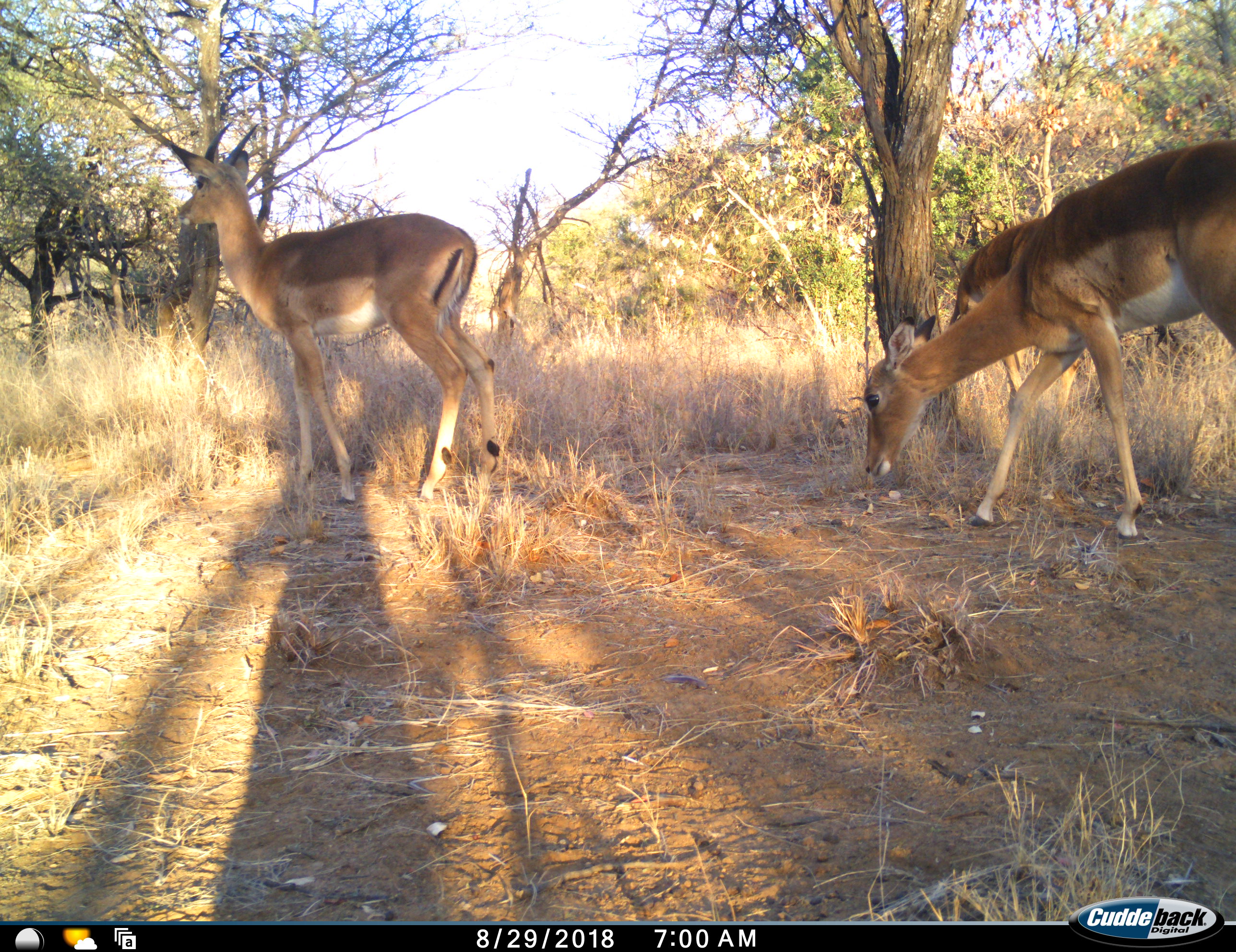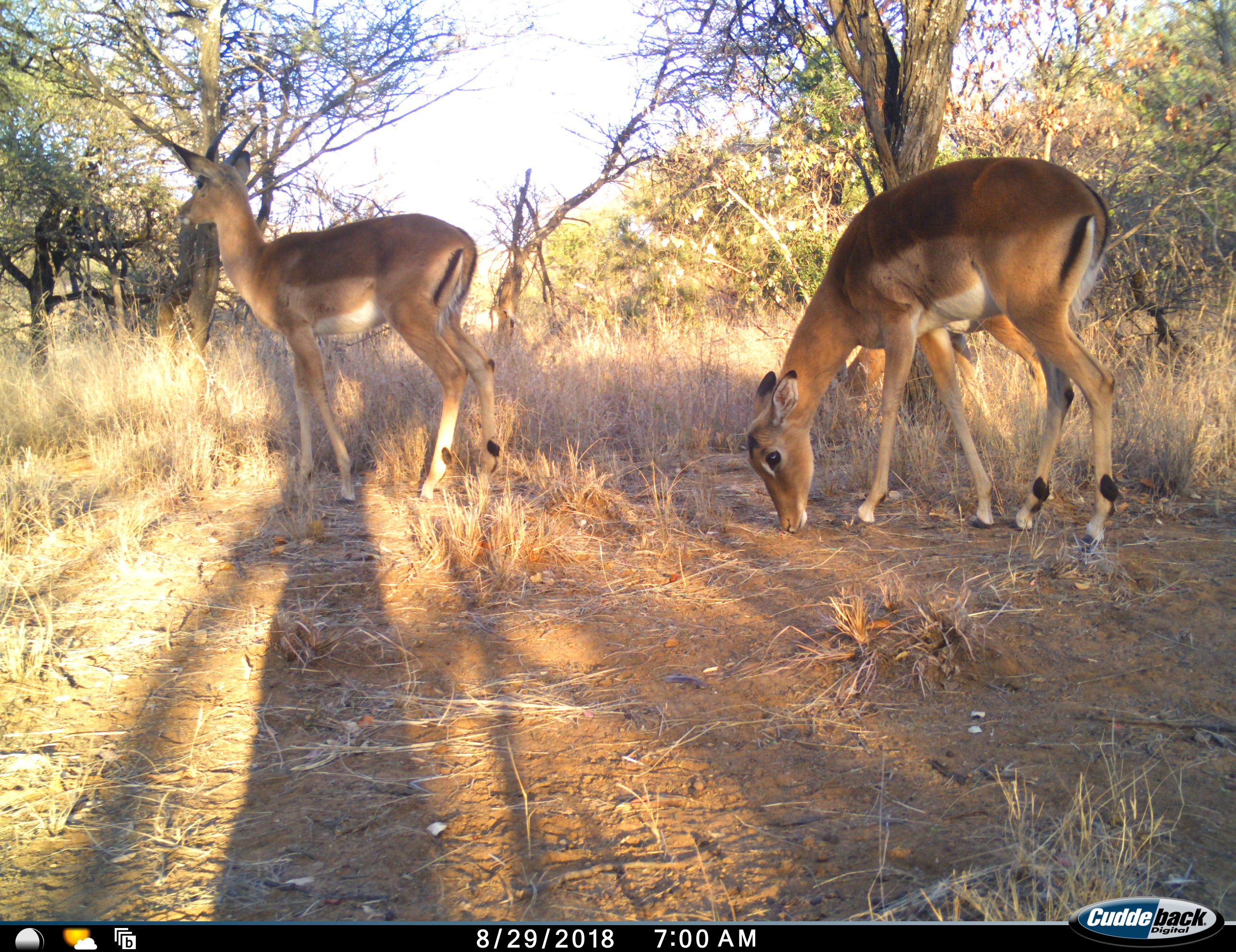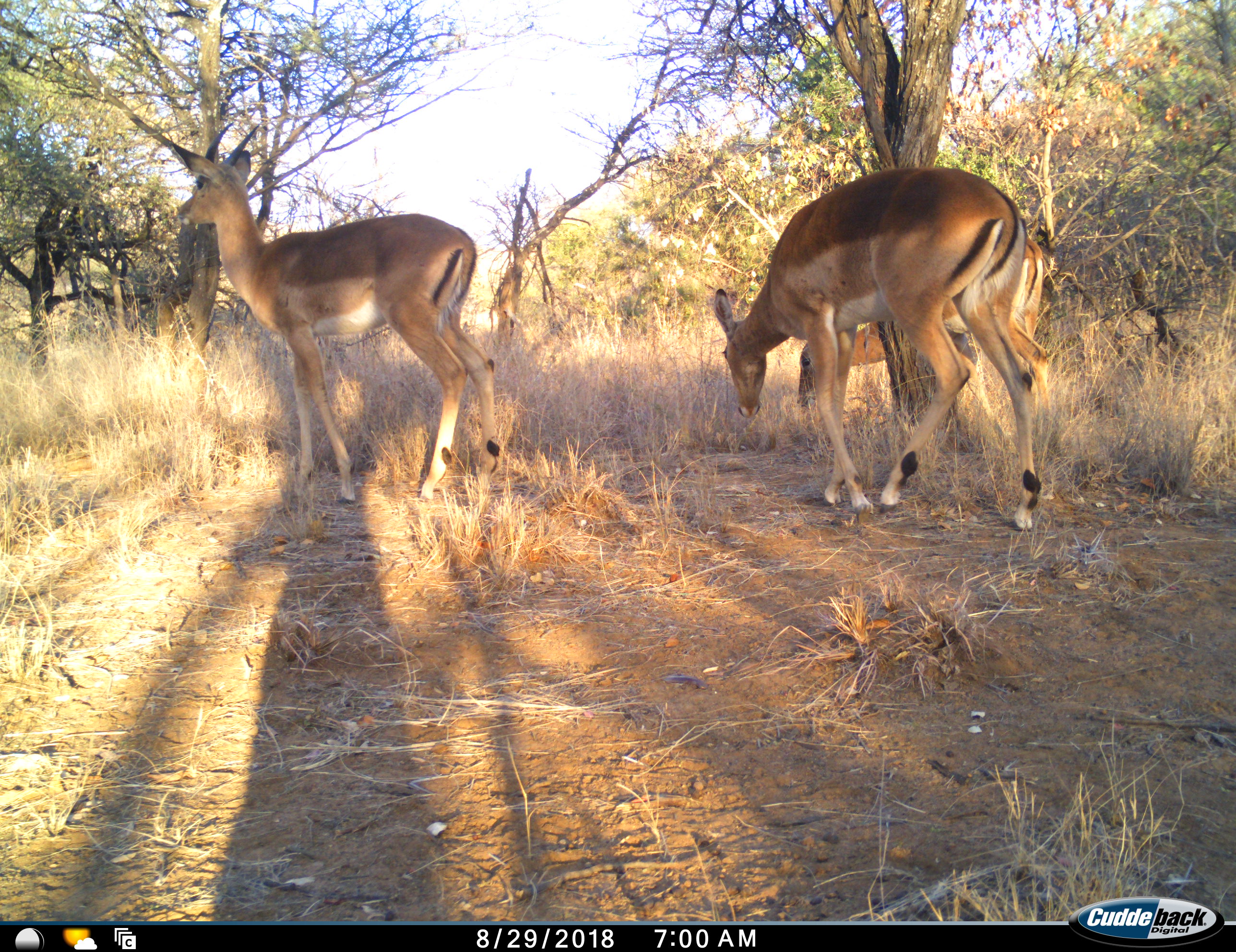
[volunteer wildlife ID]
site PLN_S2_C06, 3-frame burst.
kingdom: Animalia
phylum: Chordata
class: Mammalia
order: Artiodactyla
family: Bovidae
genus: Aepyceros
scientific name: Aepyceros melampus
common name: impala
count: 3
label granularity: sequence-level